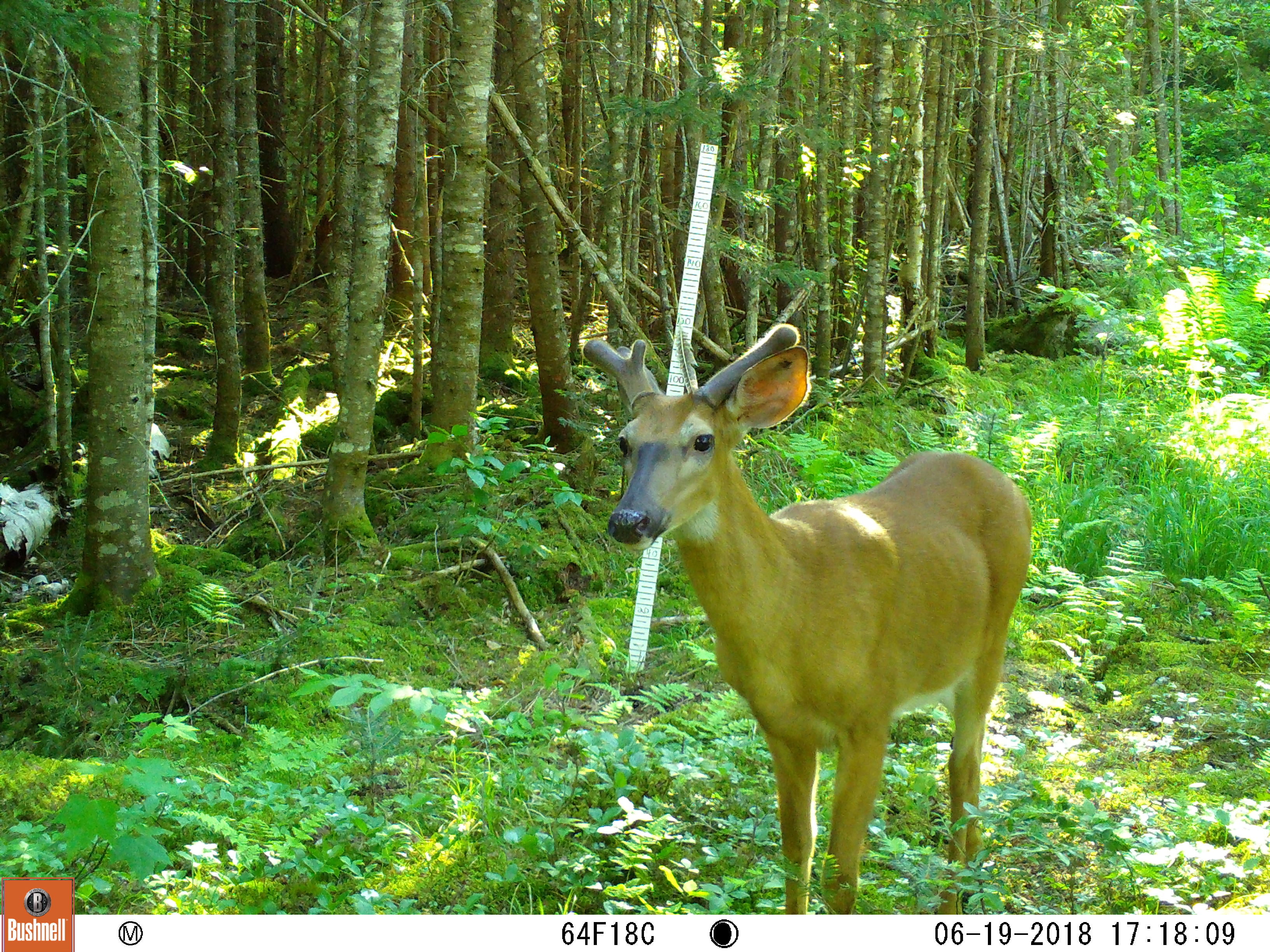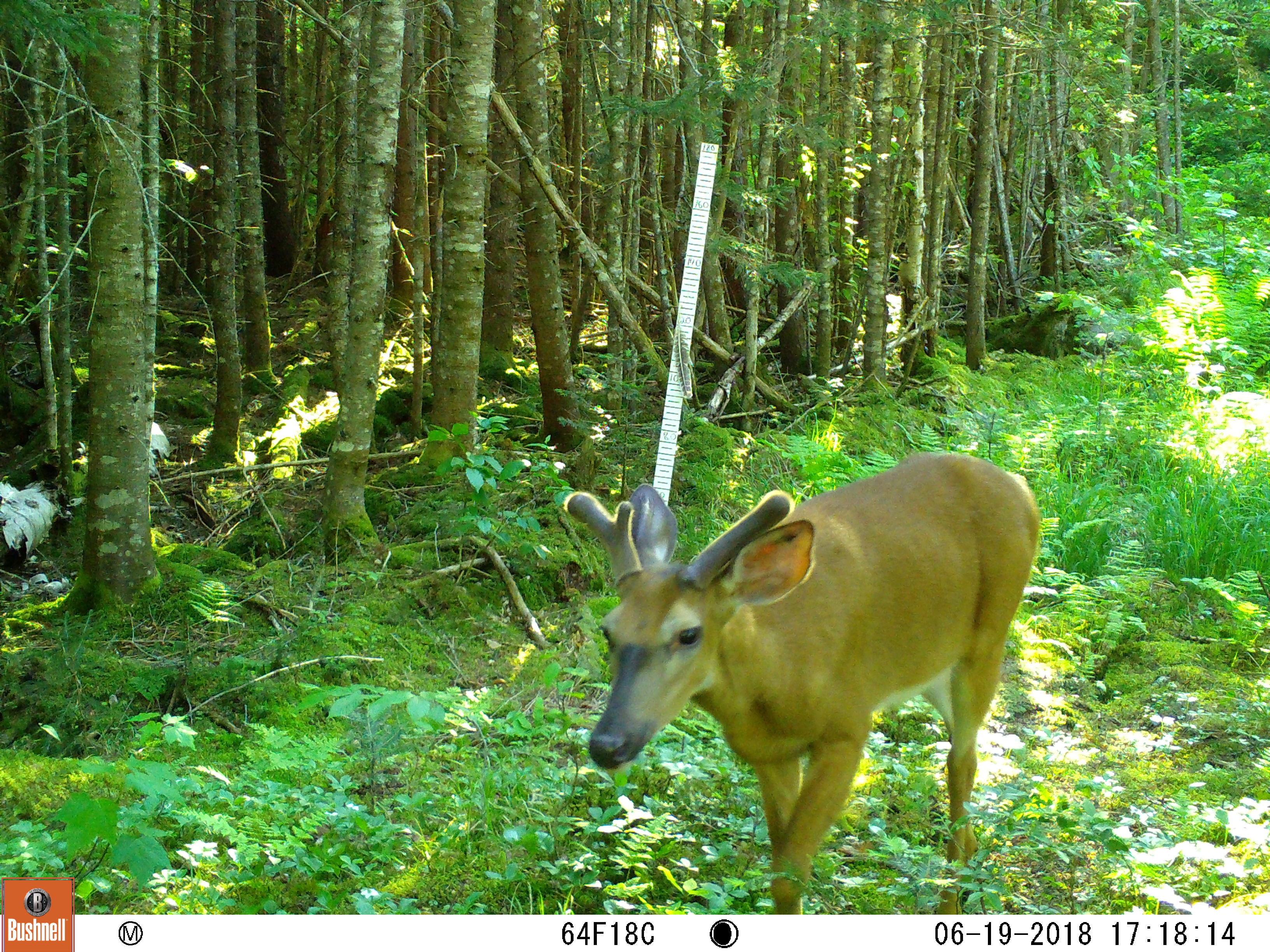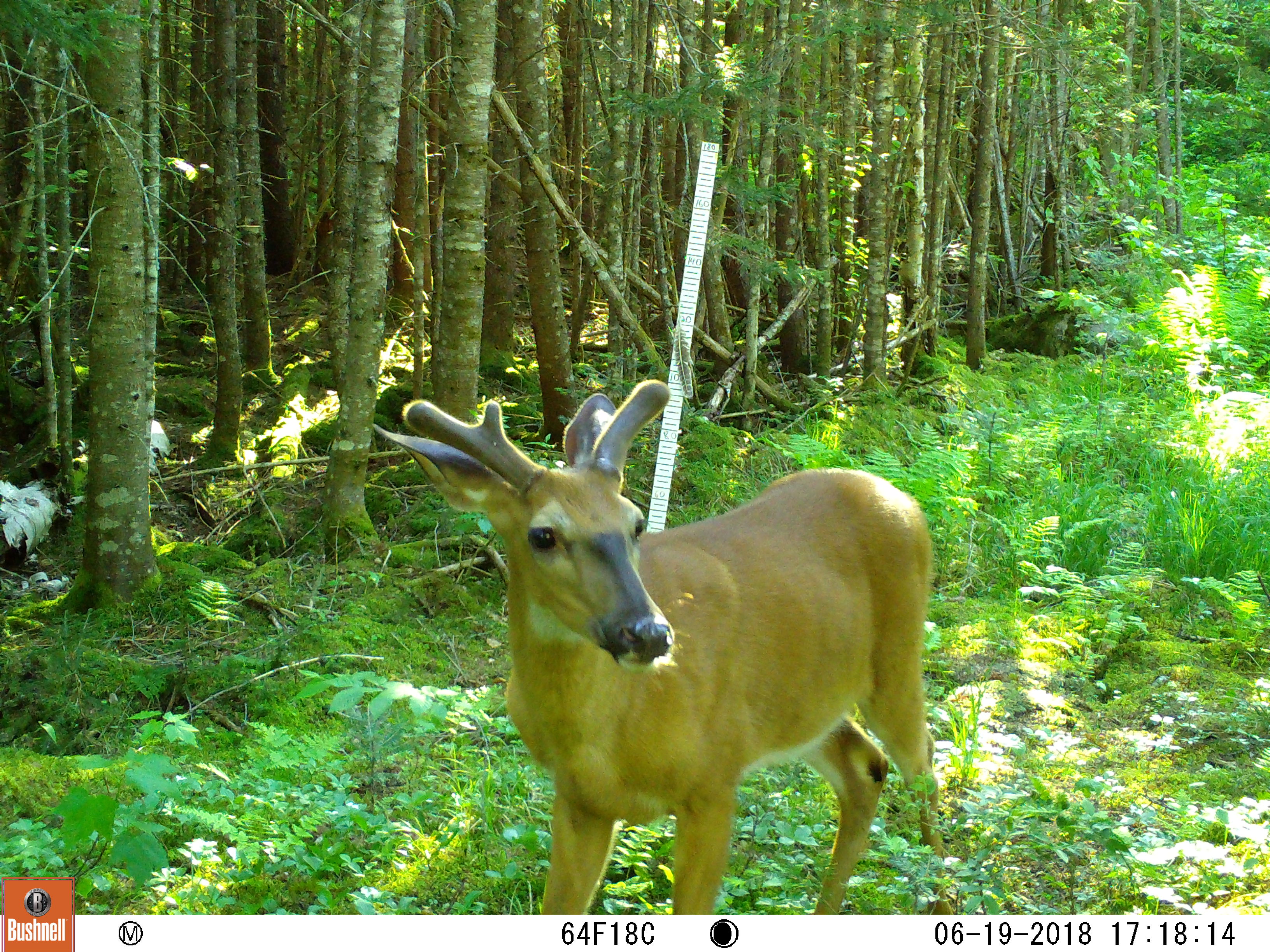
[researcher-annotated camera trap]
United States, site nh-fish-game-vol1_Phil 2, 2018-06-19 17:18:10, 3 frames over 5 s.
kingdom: Animalia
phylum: Chordata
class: Mammalia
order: Artiodactyla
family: Cervidae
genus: Odocoileus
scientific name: Odocoileus virginianus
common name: white-tailed deer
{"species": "white-tailed deer (Odocoileus virginianus)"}